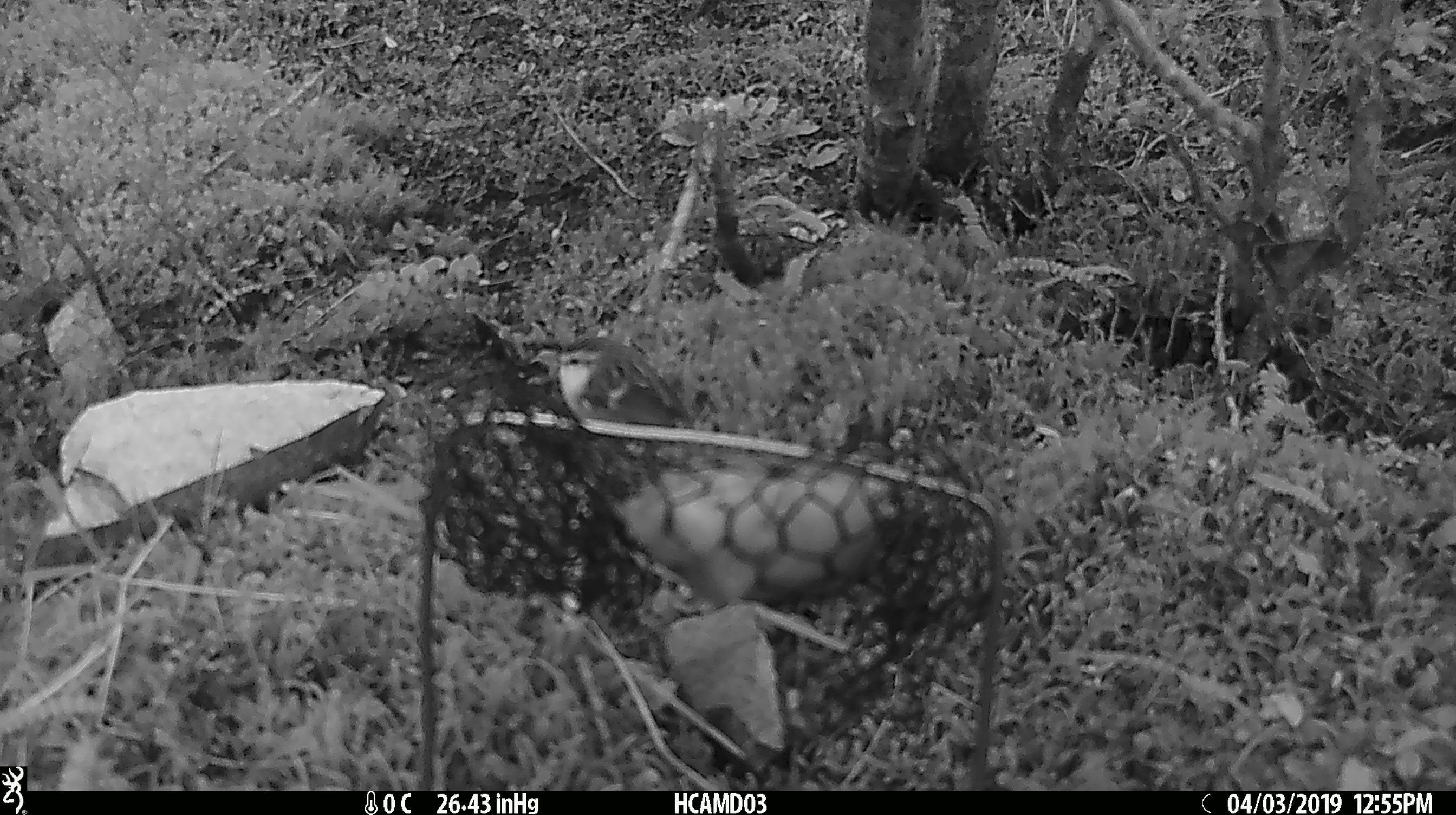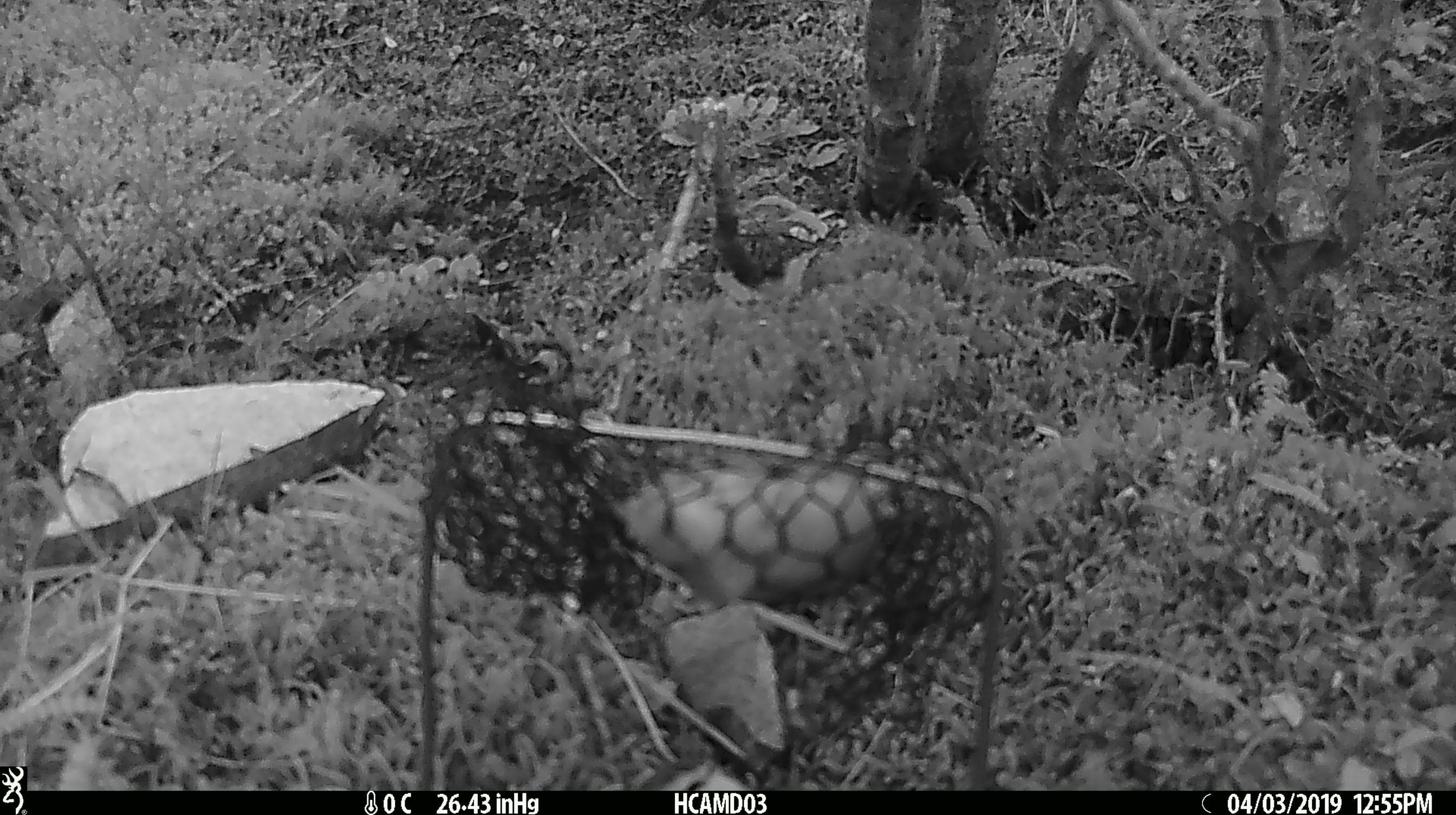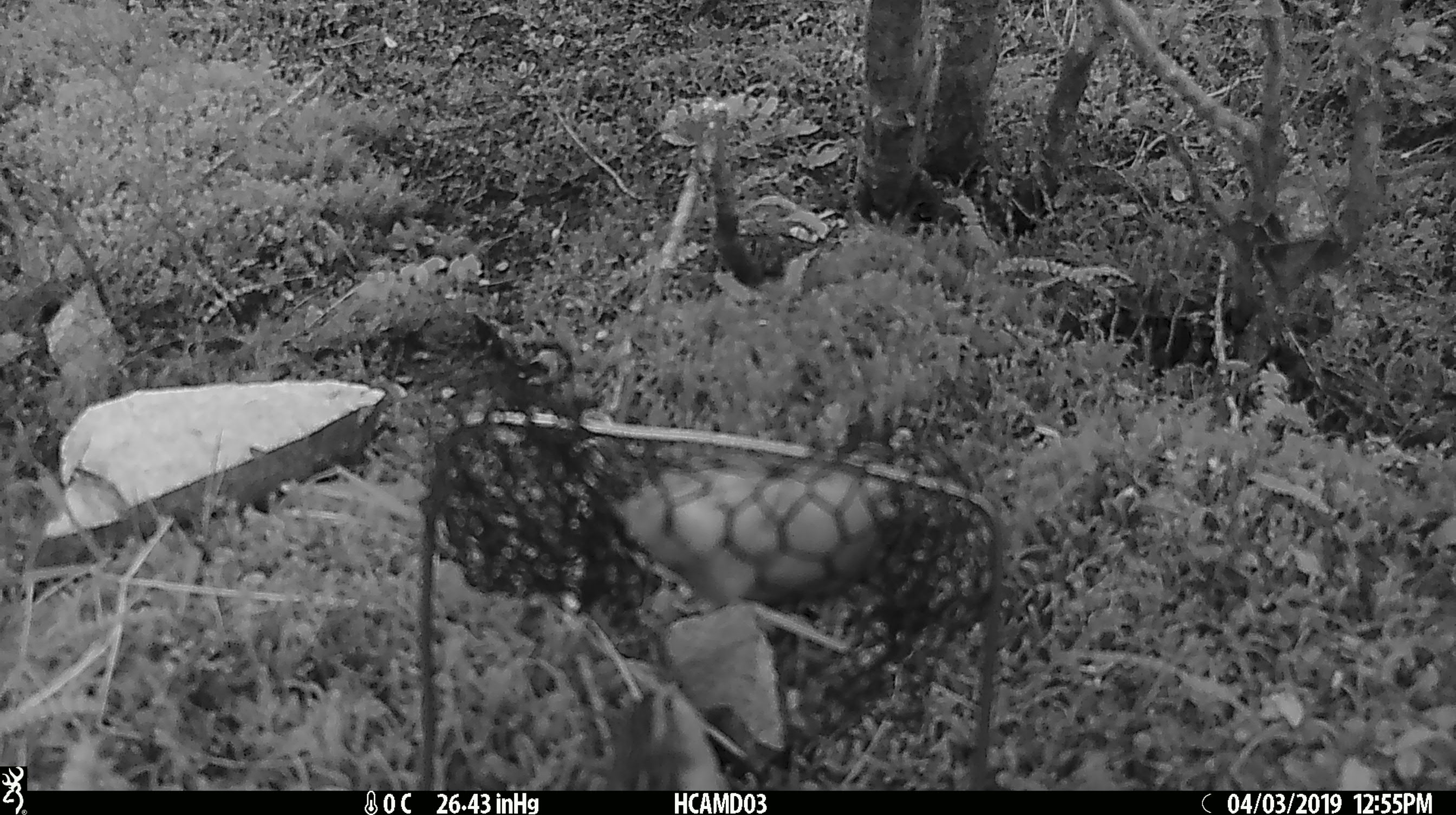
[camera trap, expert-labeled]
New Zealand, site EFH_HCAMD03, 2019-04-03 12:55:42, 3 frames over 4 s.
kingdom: Animalia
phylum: Chordata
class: Aves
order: Passeriformes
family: Acanthisittidae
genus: Acanthisitta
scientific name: Acanthisitta chloris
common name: rifleman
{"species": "rifleman (Acanthisitta chloris)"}